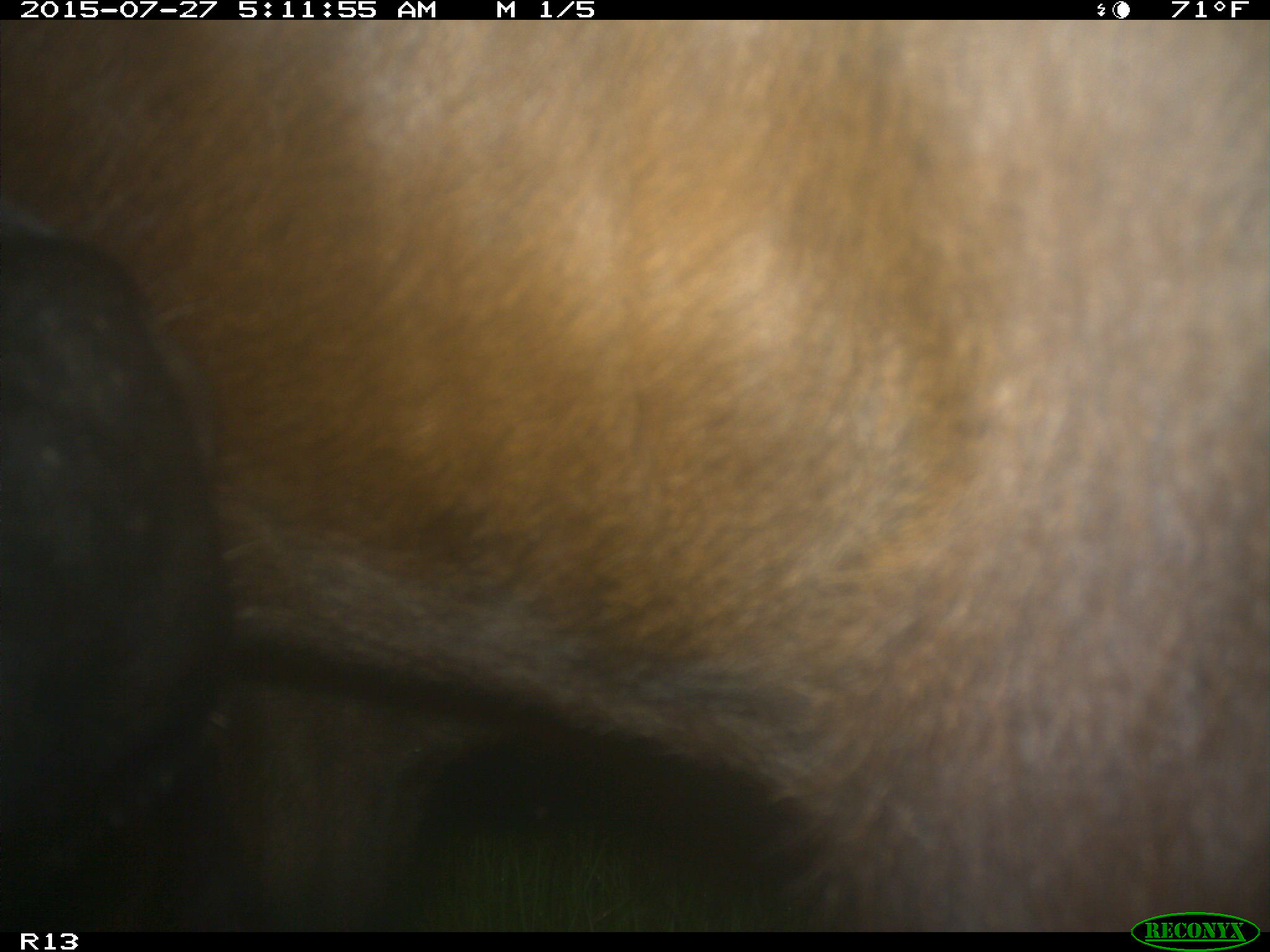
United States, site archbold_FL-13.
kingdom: Animalia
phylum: Chordata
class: Mammalia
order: Artiodactyla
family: Bovidae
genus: Bos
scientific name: Bos taurus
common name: domestic cow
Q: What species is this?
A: Bos taurus (domestic cow).